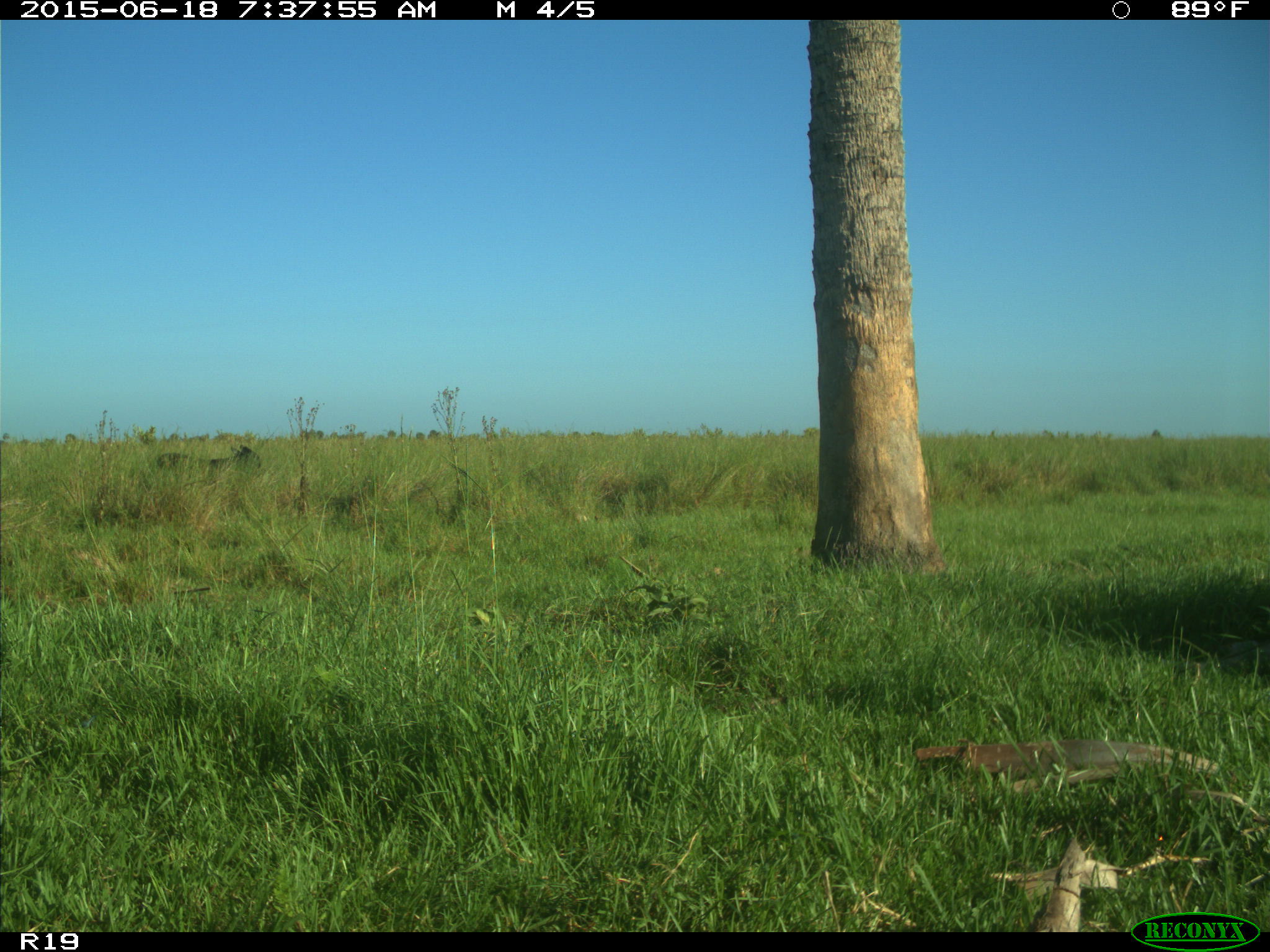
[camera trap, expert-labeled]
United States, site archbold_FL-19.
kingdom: Animalia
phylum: Chordata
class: Mammalia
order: Artiodactyla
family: Bovidae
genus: Bos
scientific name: Bos taurus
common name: domestic cow